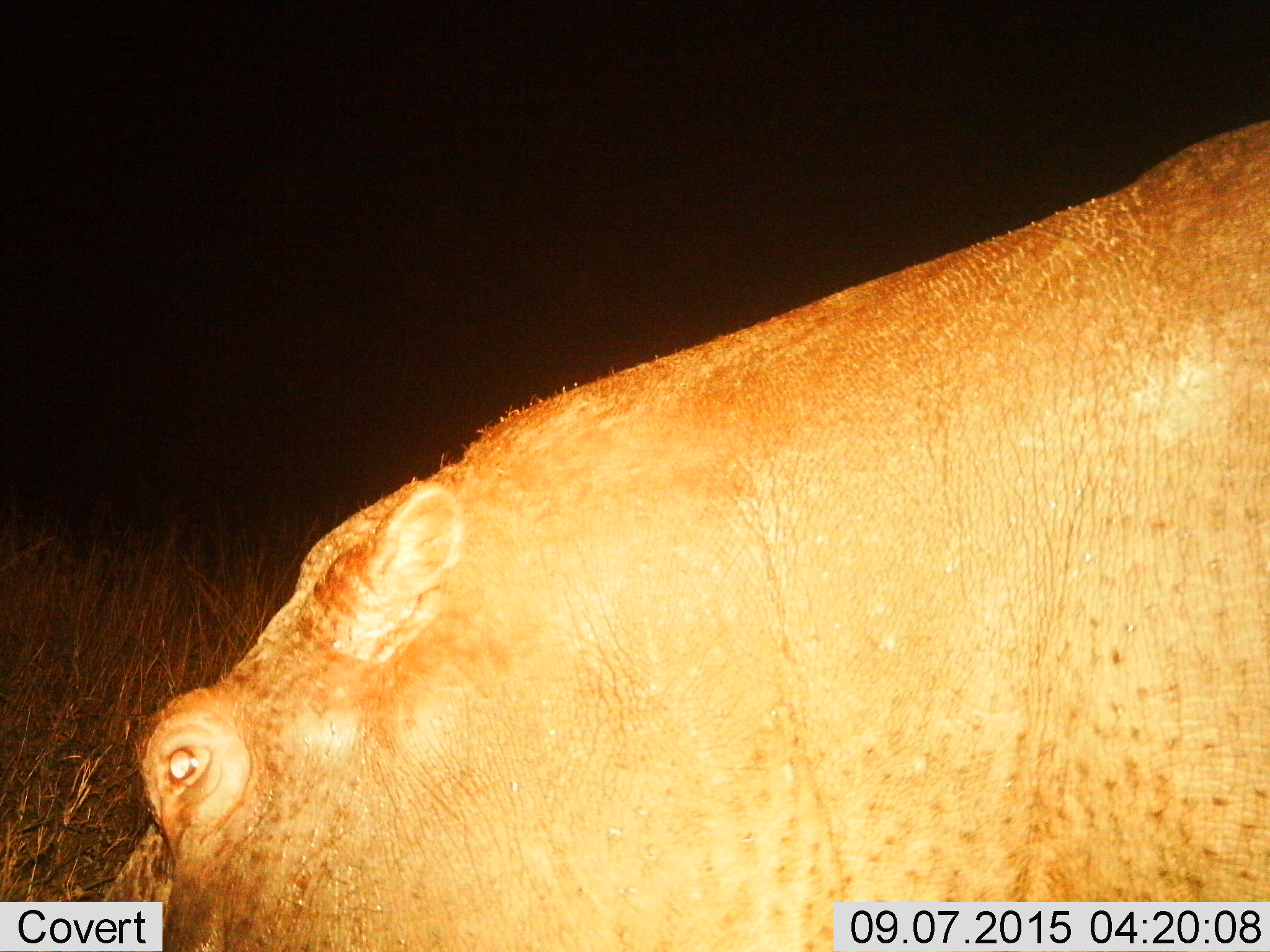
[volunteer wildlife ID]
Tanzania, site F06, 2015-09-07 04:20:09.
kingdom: Animalia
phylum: Chordata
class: Mammalia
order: Artiodactyla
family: Hippopotamidae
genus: Hippopotamus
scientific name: Hippopotamus amphibius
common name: hippopotamus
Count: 1.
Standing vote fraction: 40%.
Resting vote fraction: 5%.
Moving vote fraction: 30%.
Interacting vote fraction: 0%.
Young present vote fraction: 0%.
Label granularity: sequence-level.